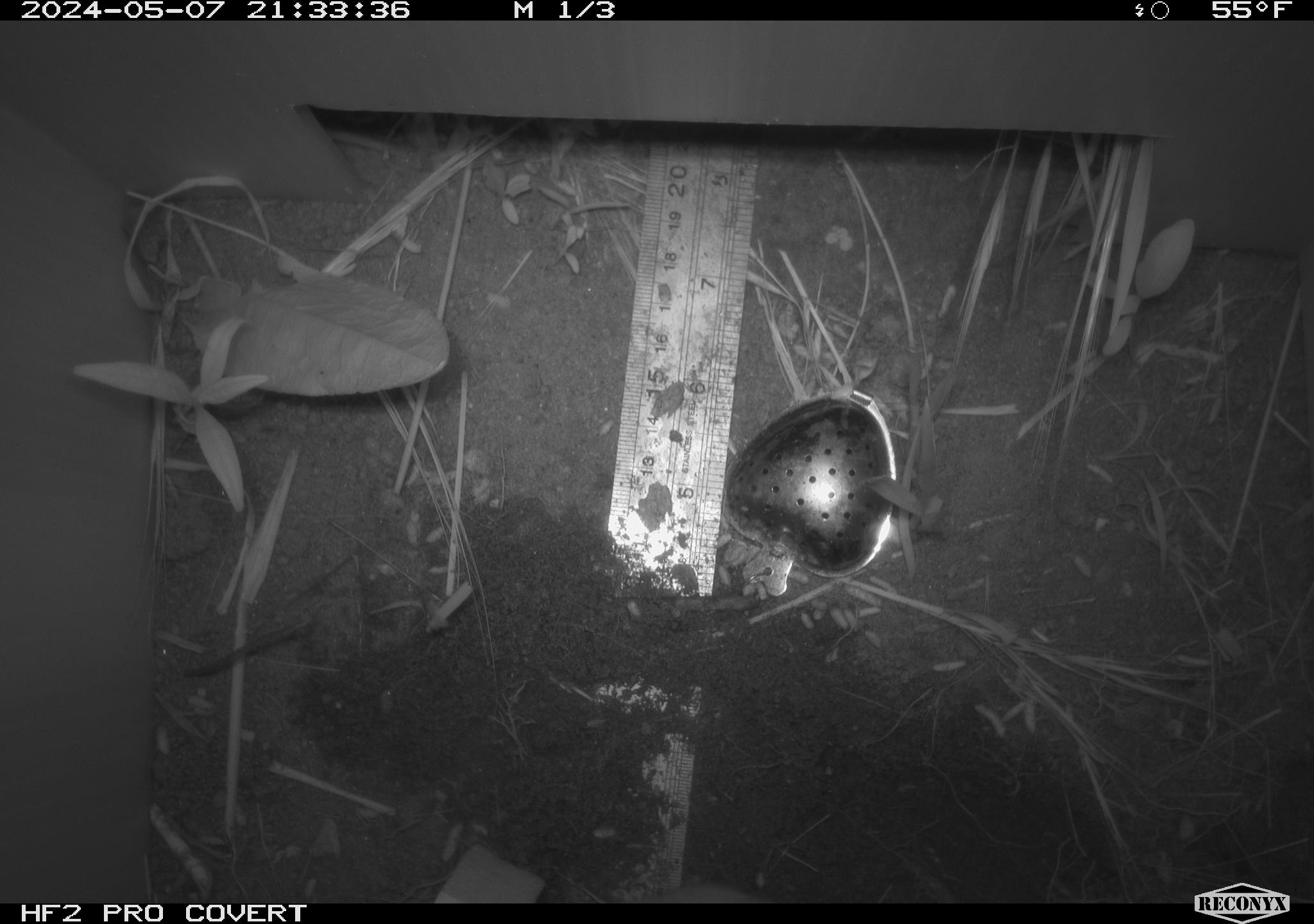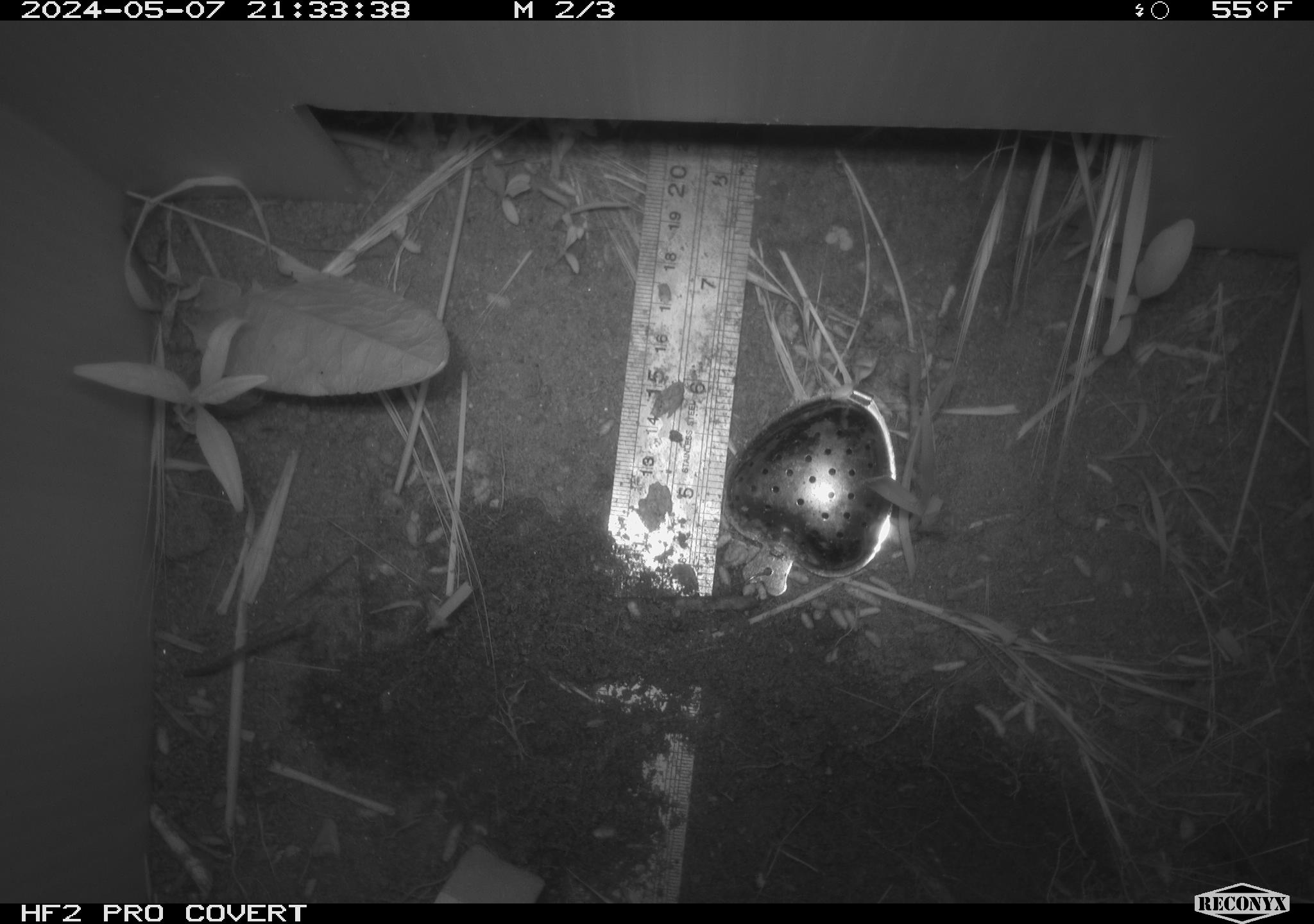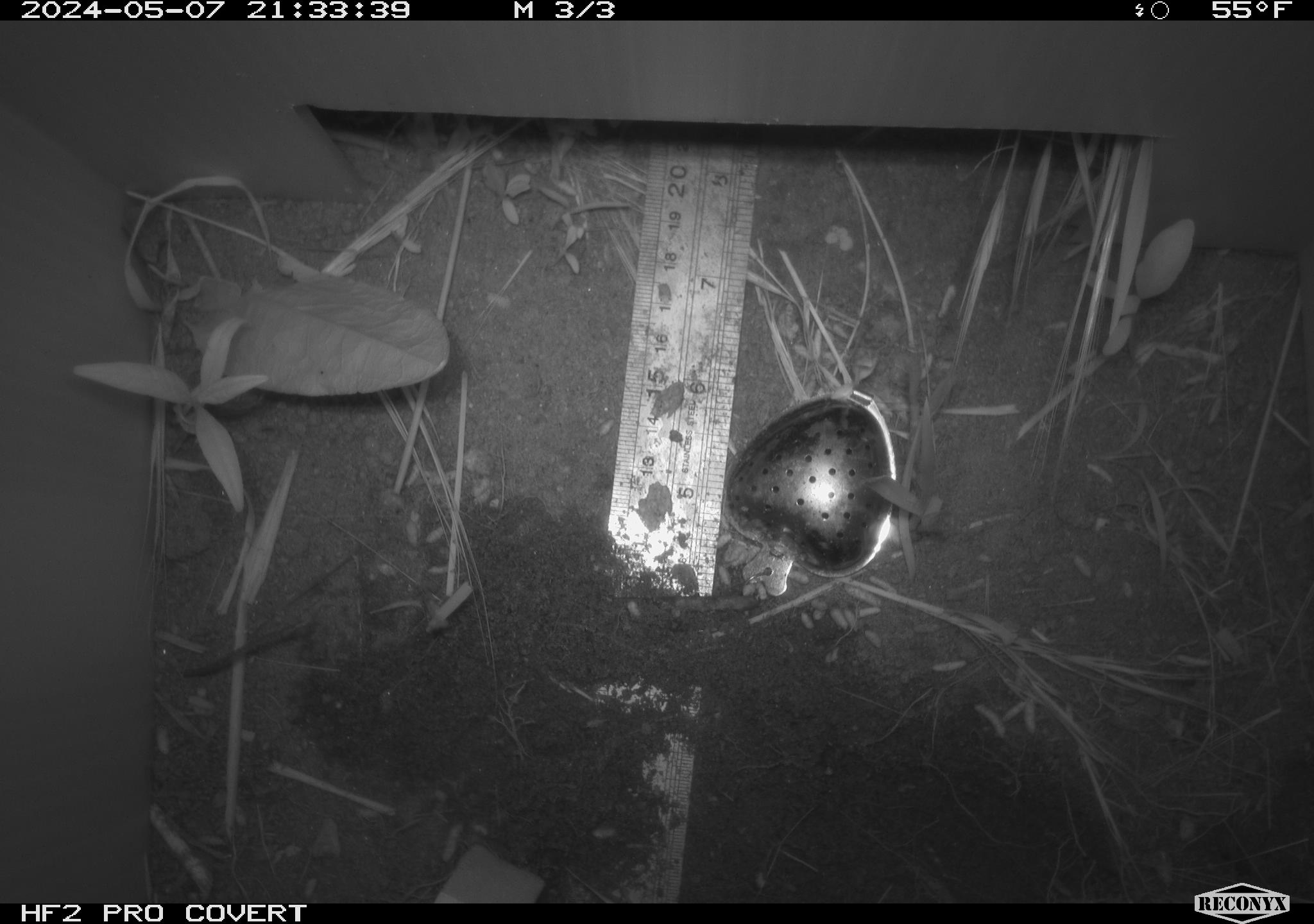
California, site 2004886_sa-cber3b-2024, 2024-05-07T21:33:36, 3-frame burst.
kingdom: Animalia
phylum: Chordata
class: Mammalia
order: Rodentia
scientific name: Rodentia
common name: mouse species